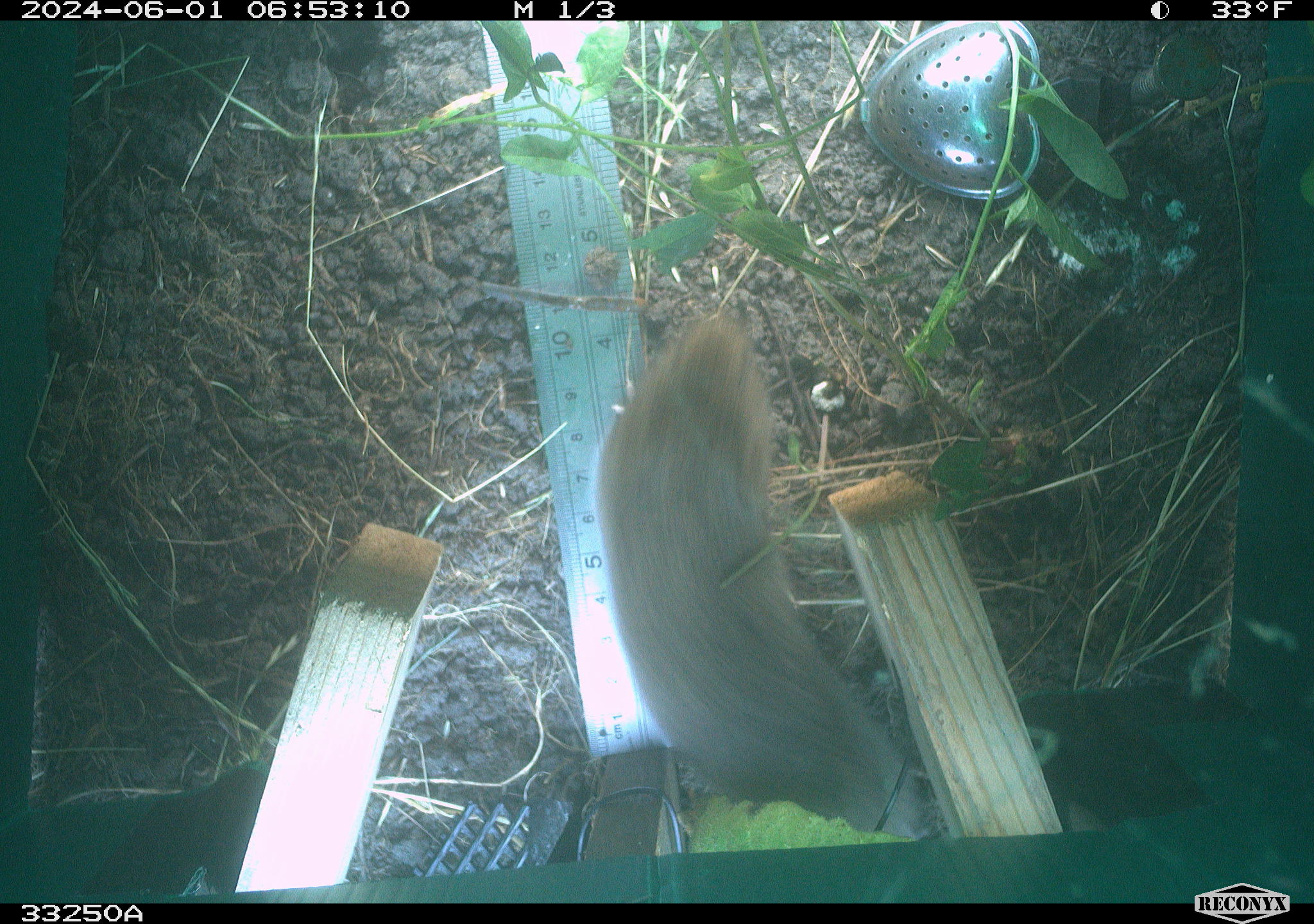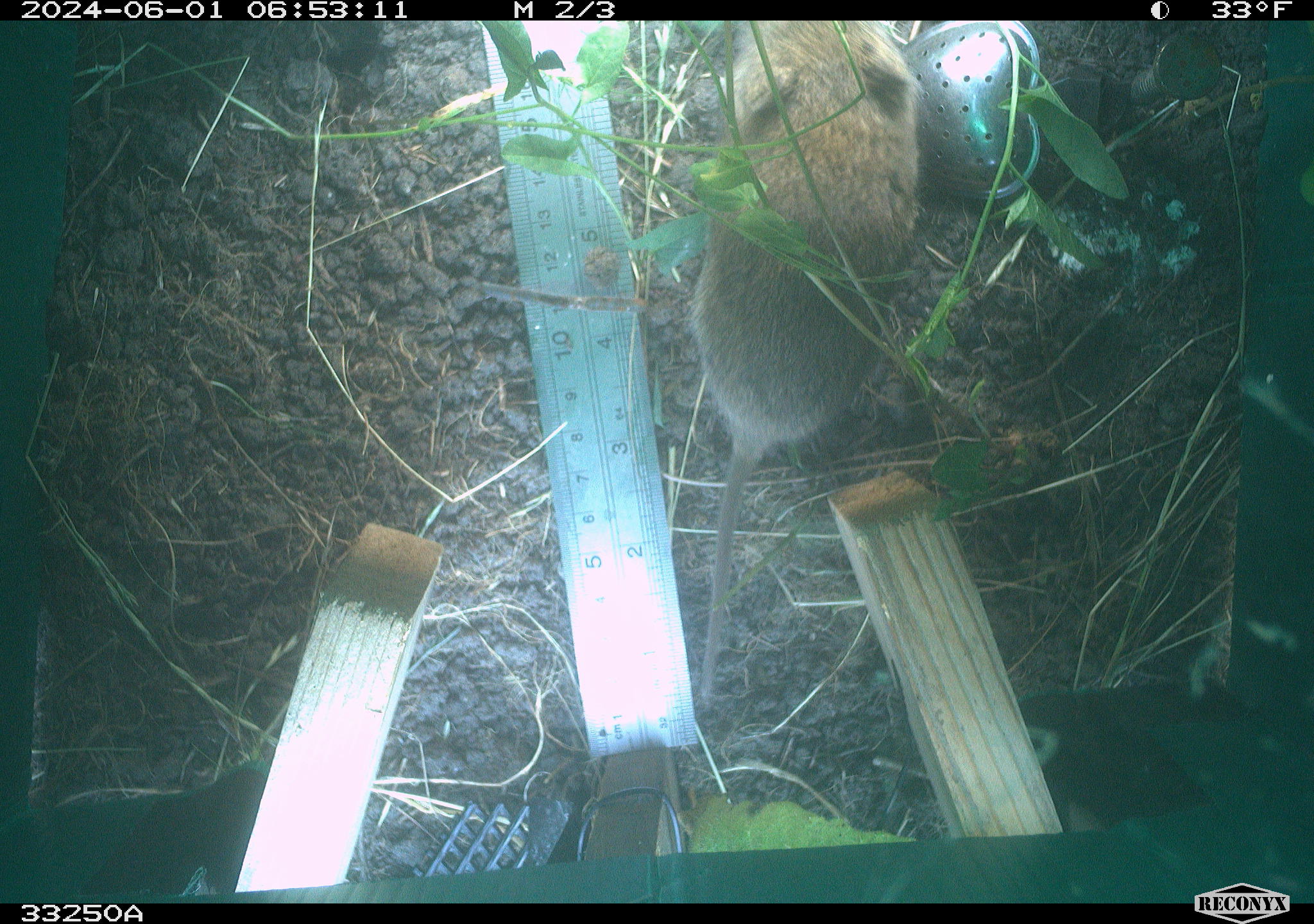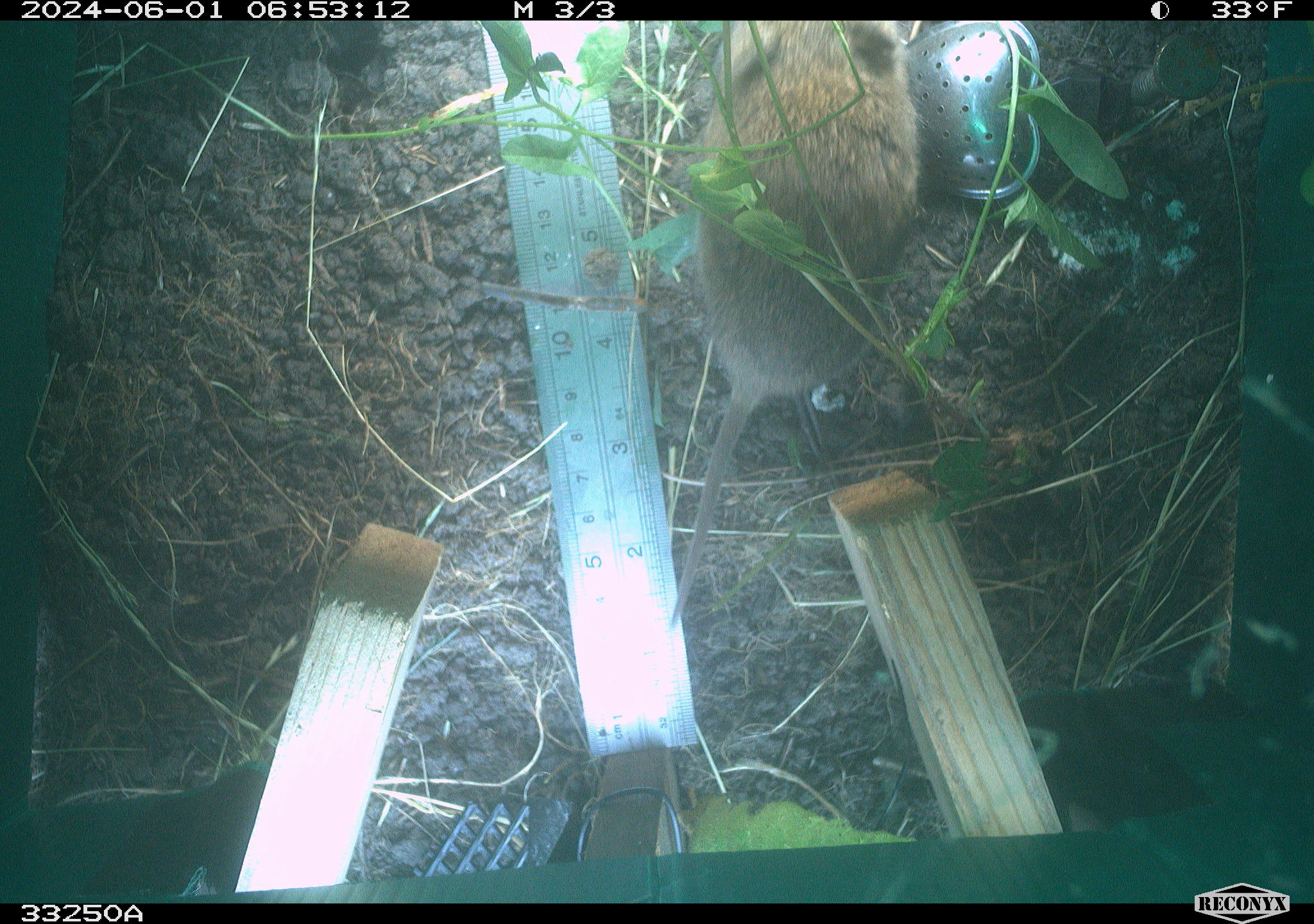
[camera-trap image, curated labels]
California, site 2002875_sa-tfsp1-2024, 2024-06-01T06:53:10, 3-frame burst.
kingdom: Animalia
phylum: Chordata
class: Mammalia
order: Rodentia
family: Cricetidae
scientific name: Arvicolinae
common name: voles, lemmings, and muskrats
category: arvicolinae subfamily